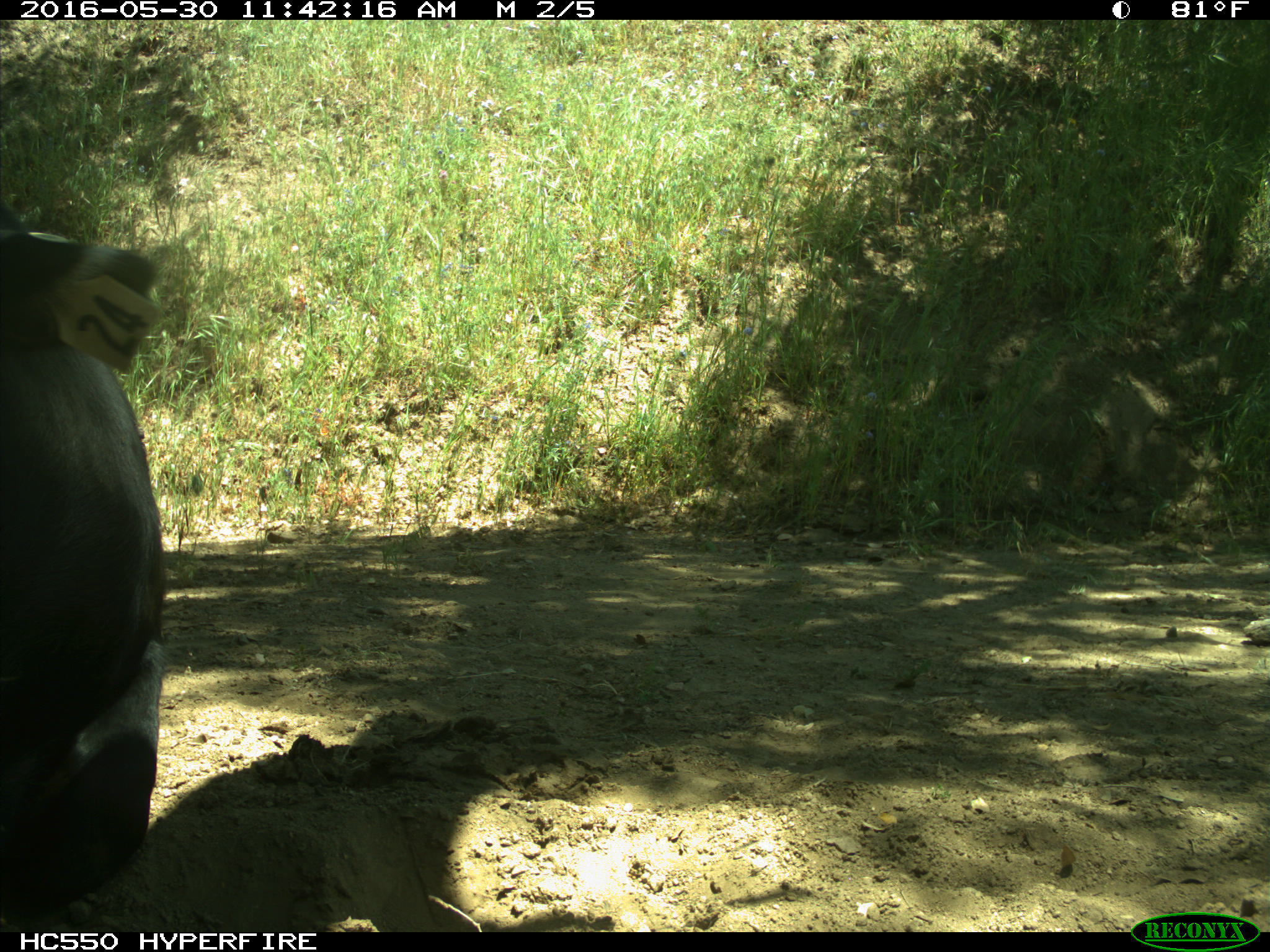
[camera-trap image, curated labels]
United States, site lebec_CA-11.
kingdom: Animalia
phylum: Chordata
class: Mammalia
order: Artiodactyla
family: Bovidae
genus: Bos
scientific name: Bos taurus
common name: domestic cow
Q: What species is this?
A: Bos taurus (domestic cow).